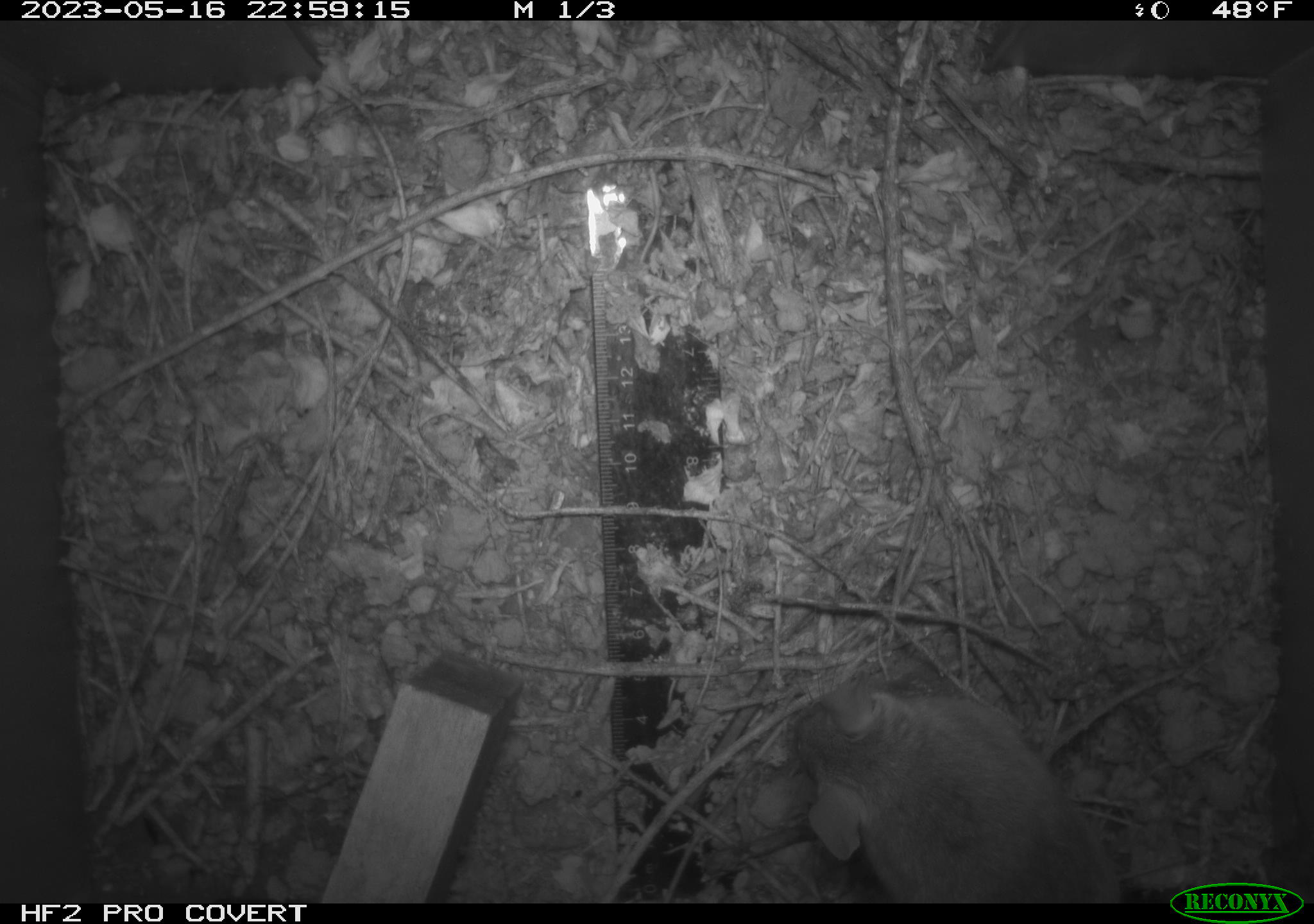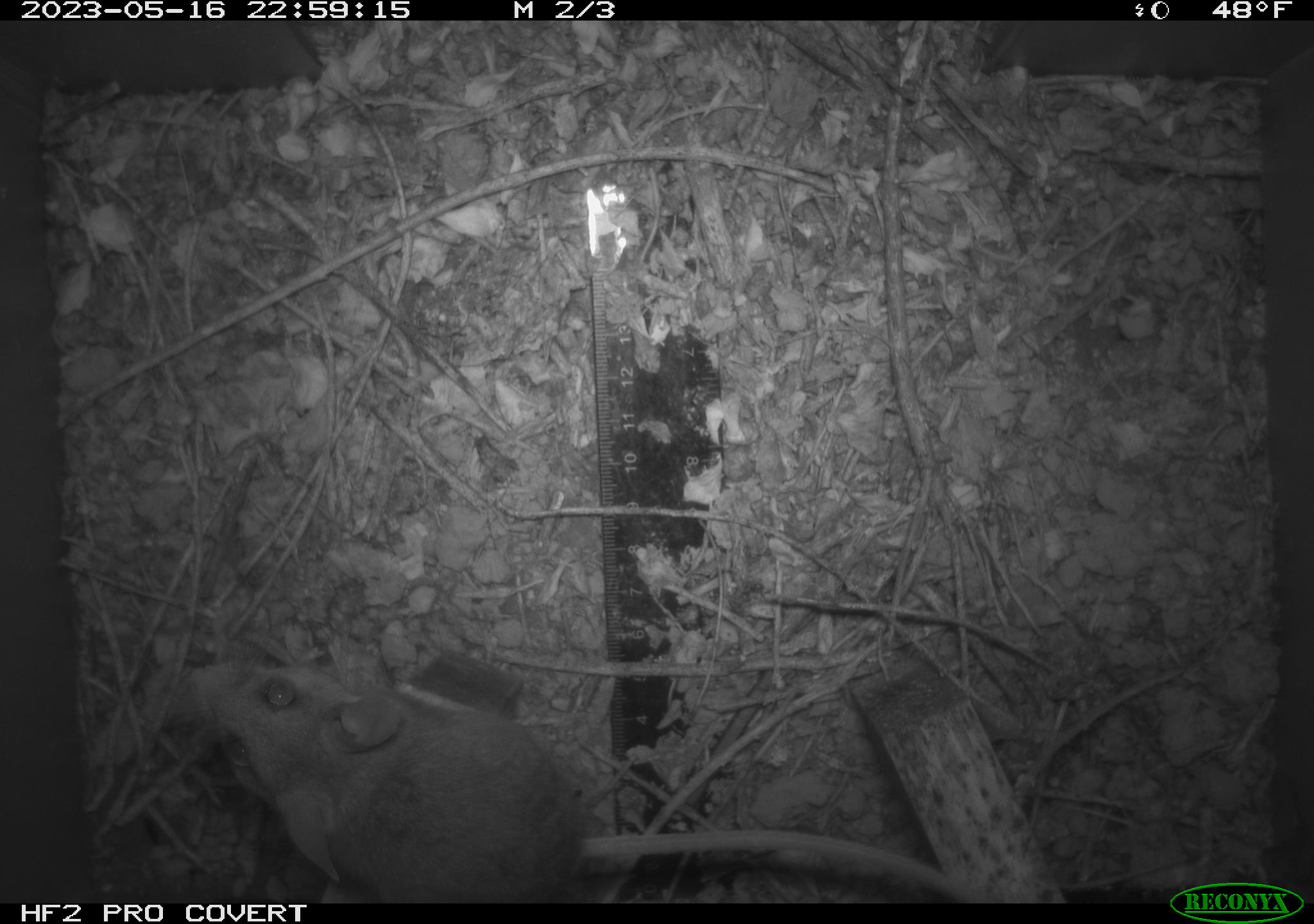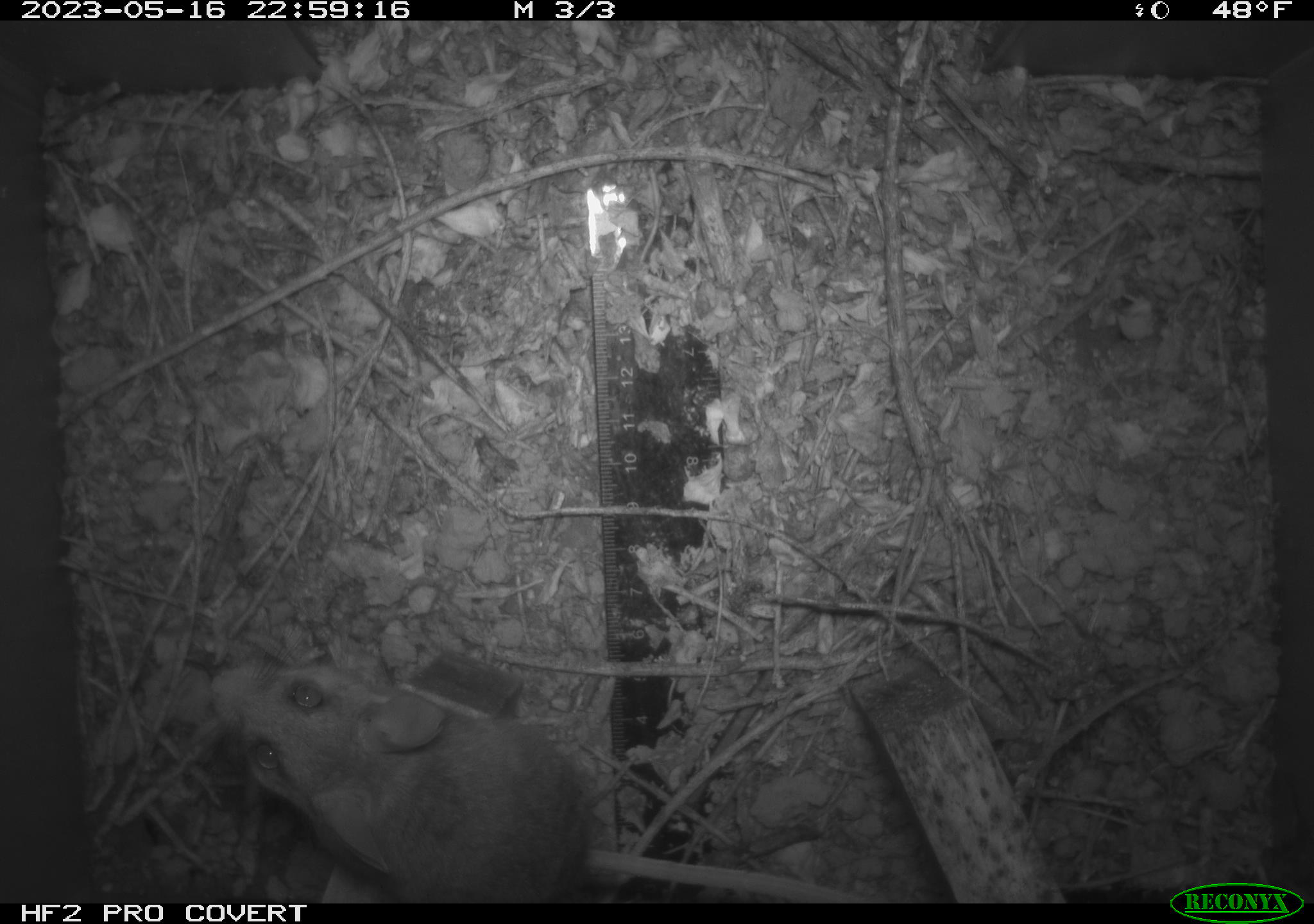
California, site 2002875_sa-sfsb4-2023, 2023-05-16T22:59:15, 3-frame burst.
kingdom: Animalia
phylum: Chordata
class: Mammalia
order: Rodentia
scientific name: Rodentia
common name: mouse species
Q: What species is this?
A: Mouse species (Rodentia).